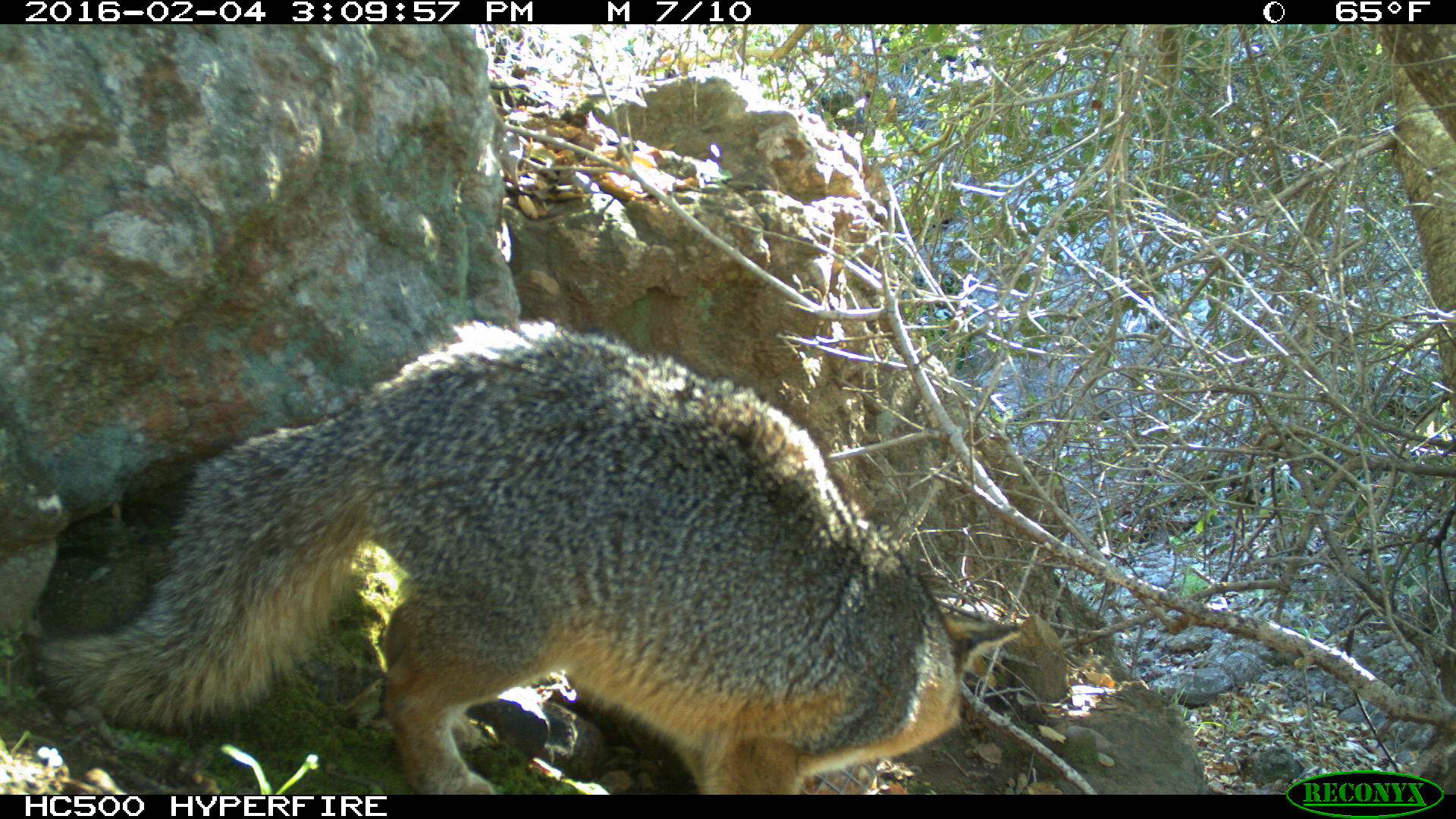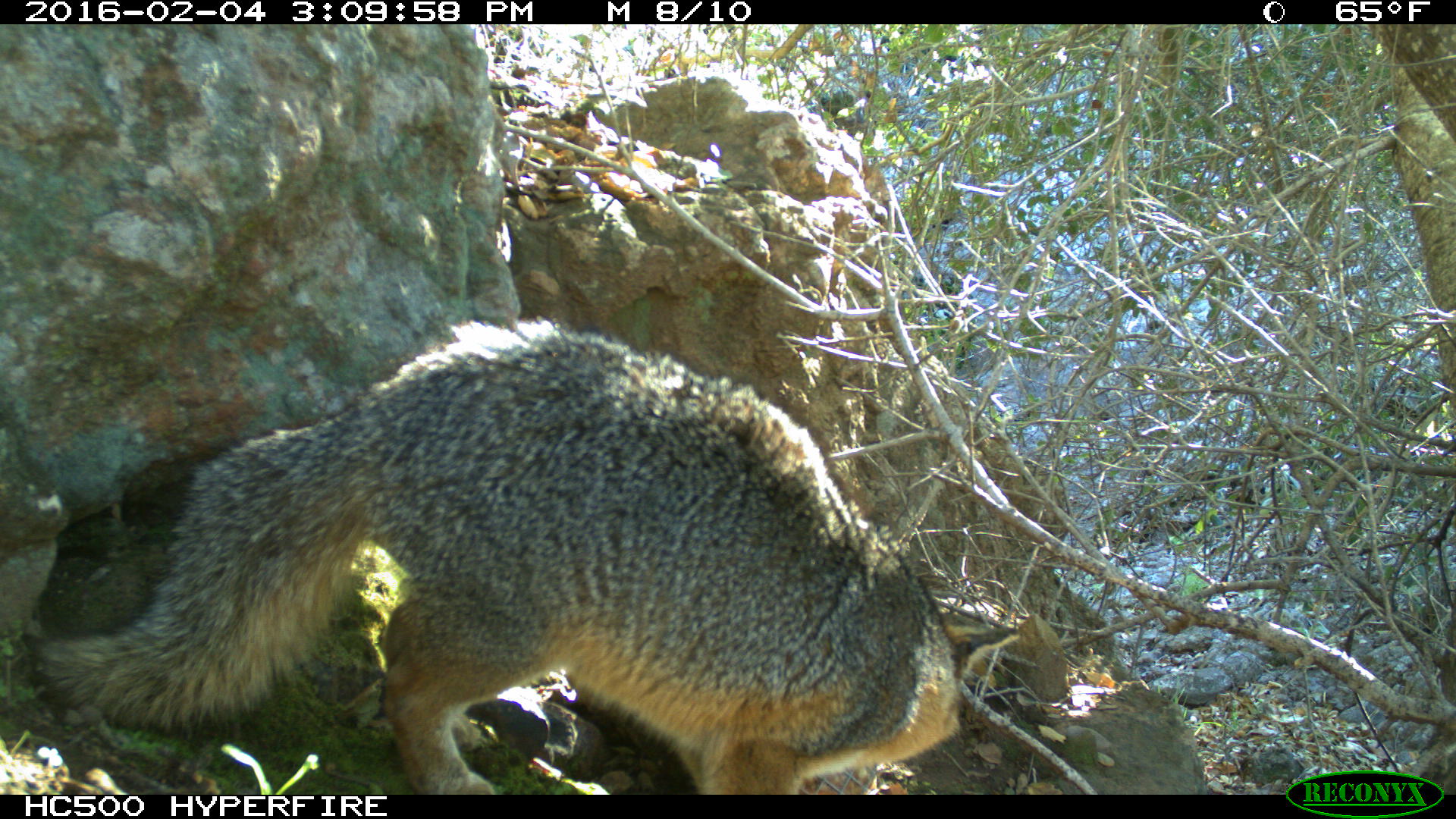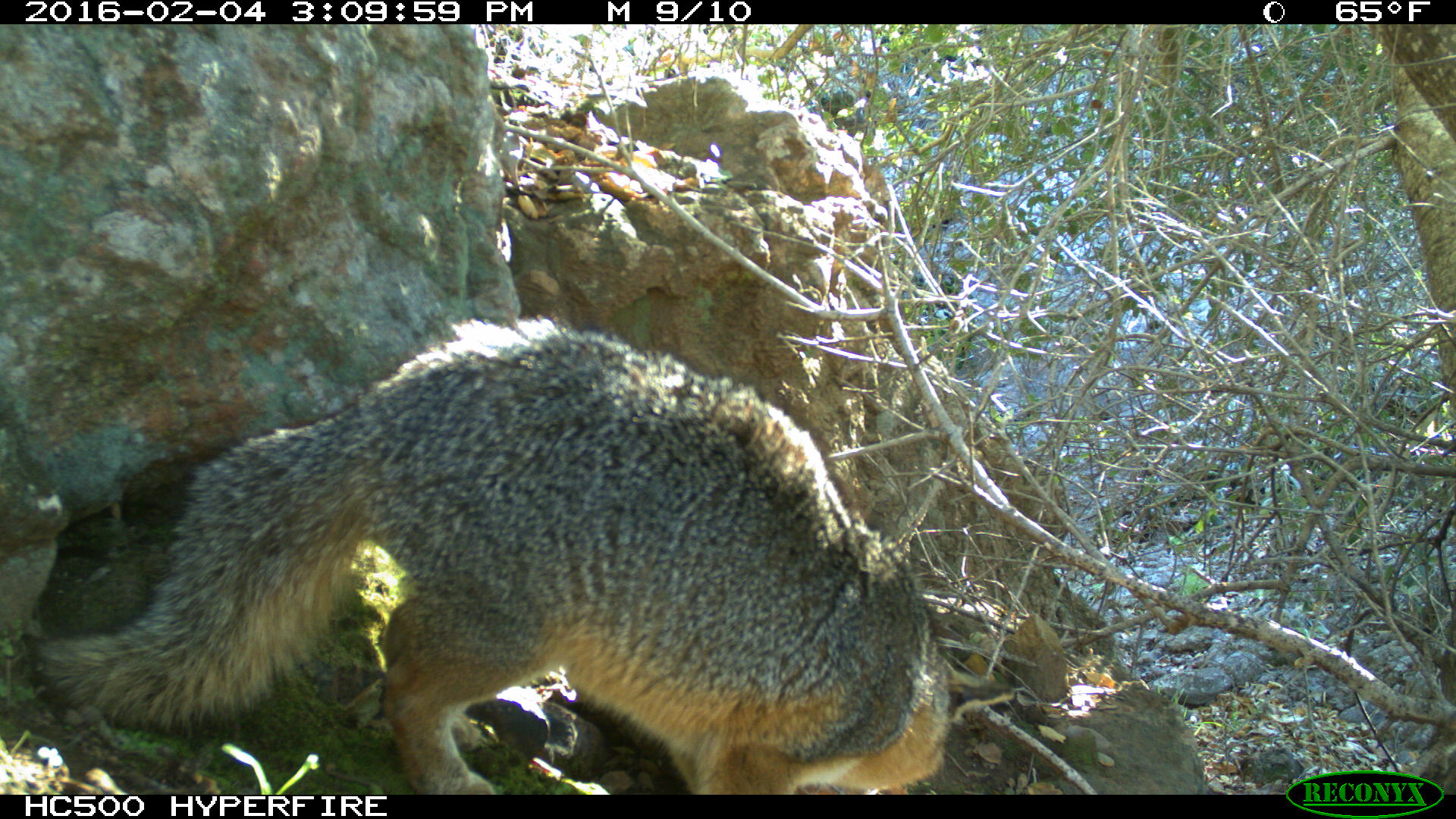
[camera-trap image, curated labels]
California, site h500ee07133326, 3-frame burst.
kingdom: Animalia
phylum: Chordata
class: Mammalia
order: Carnivora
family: Canidae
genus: Urocyon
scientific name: Urocyon littoralis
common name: island fox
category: fox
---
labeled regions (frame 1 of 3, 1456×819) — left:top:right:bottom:
fox: 25:318:1027:794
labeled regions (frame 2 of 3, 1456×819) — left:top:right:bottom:
fox: 26:319:1018:795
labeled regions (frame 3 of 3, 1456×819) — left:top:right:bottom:
fox: 39:316:1018:793